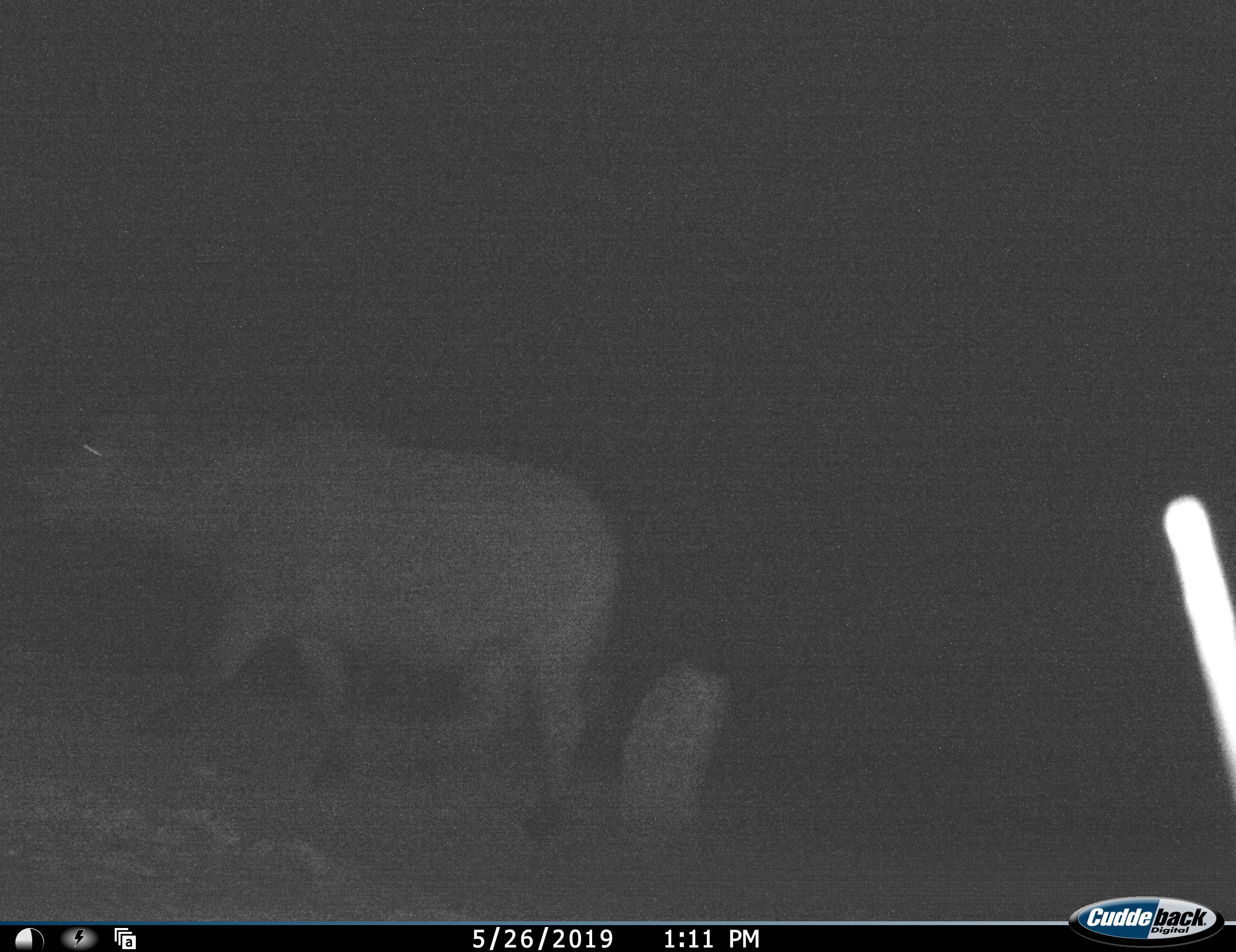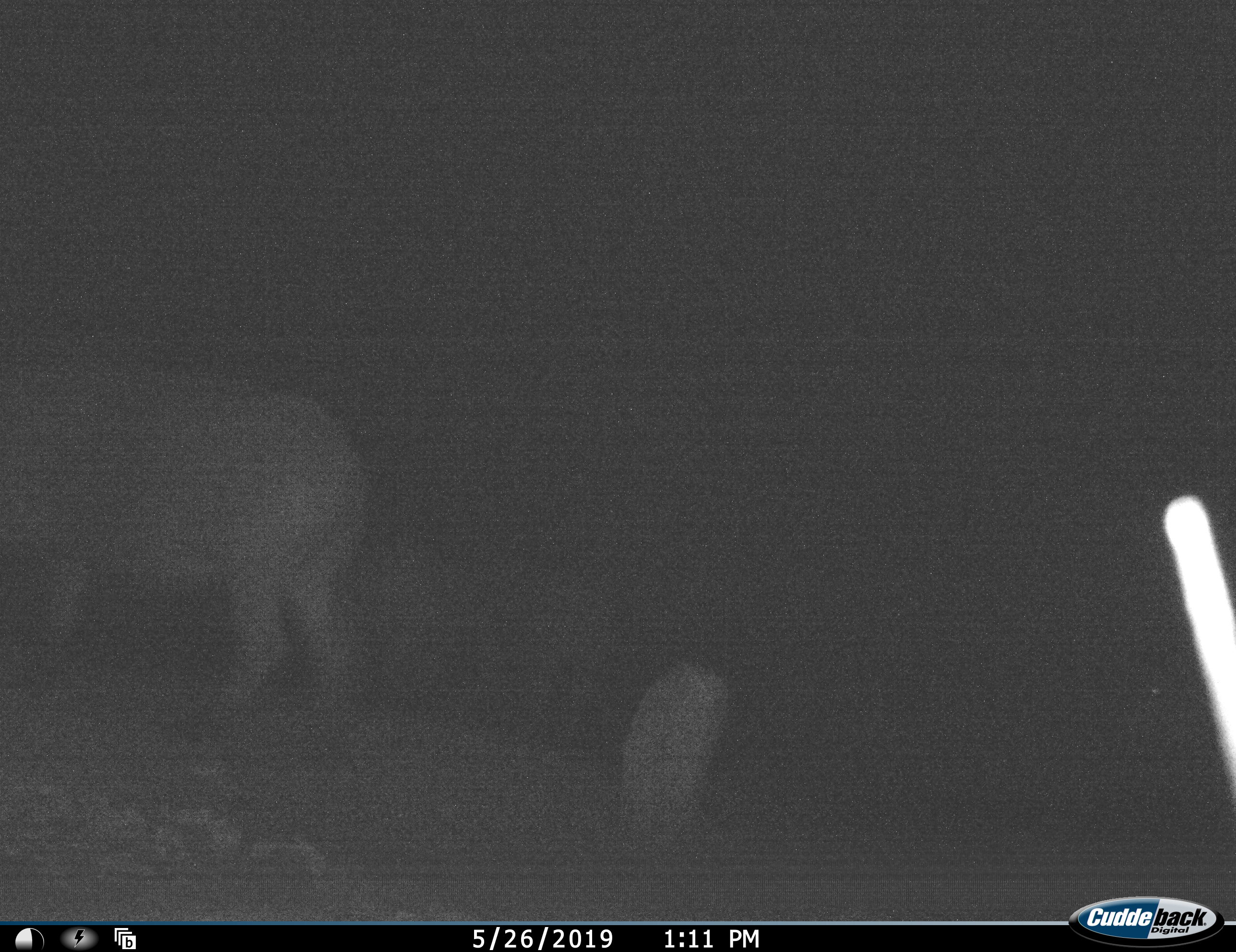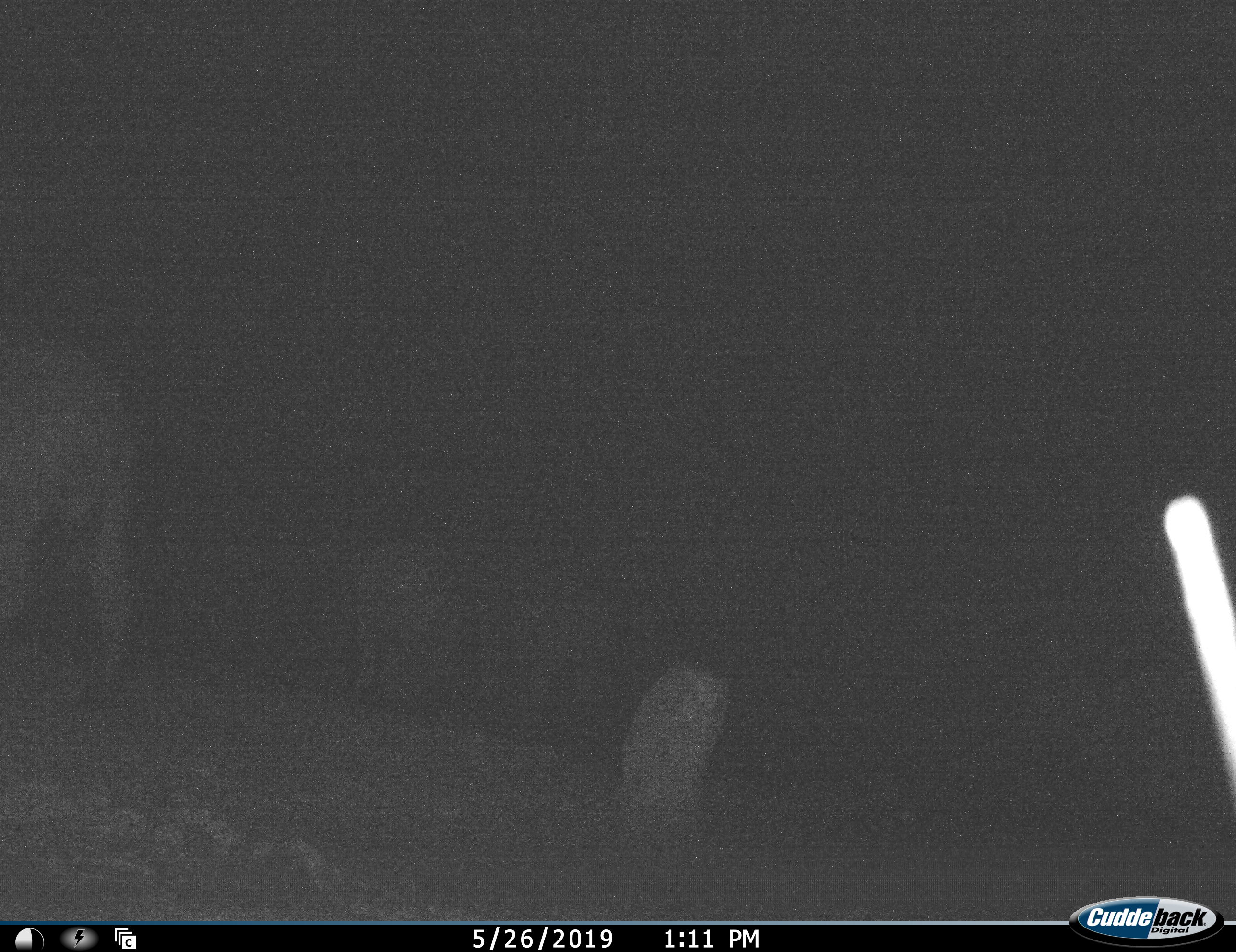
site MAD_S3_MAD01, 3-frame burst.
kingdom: Animalia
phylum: Chordata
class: Mammalia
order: Artiodactyla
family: Bovidae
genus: Syncerus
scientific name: Syncerus caffer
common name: african buffalo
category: buffalo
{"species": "buffalo (african buffalo) (Syncerus caffer)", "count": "1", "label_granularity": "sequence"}